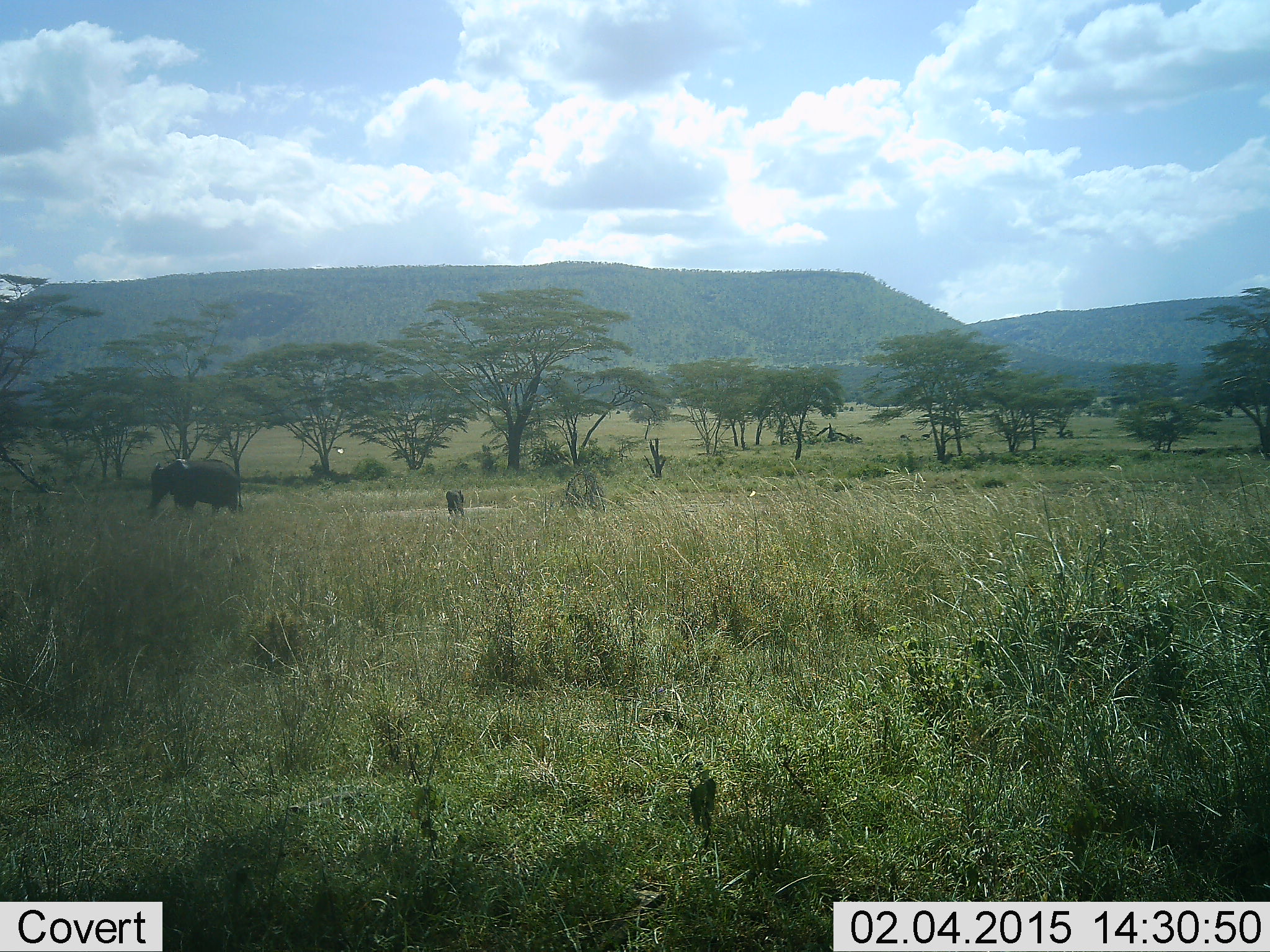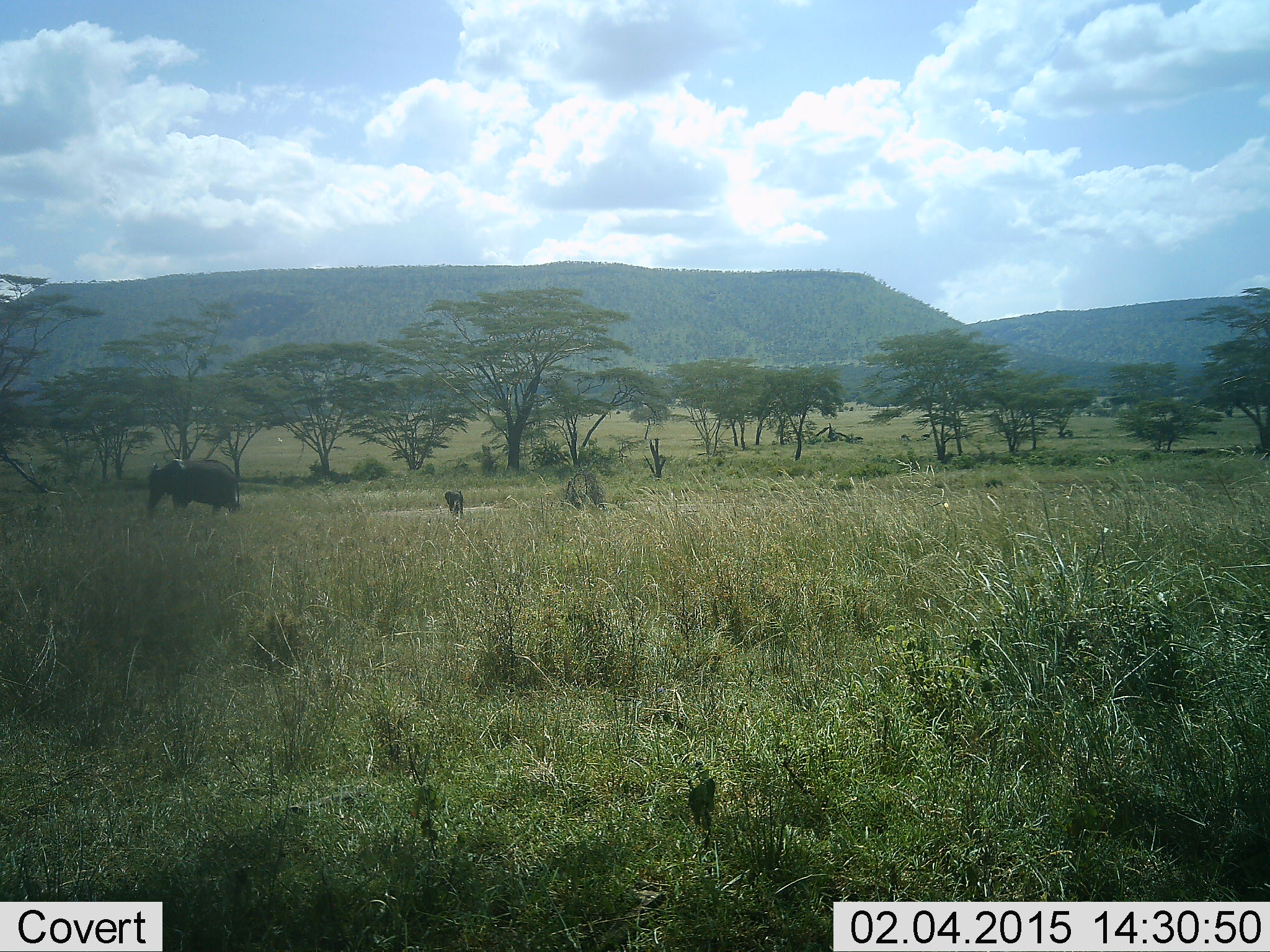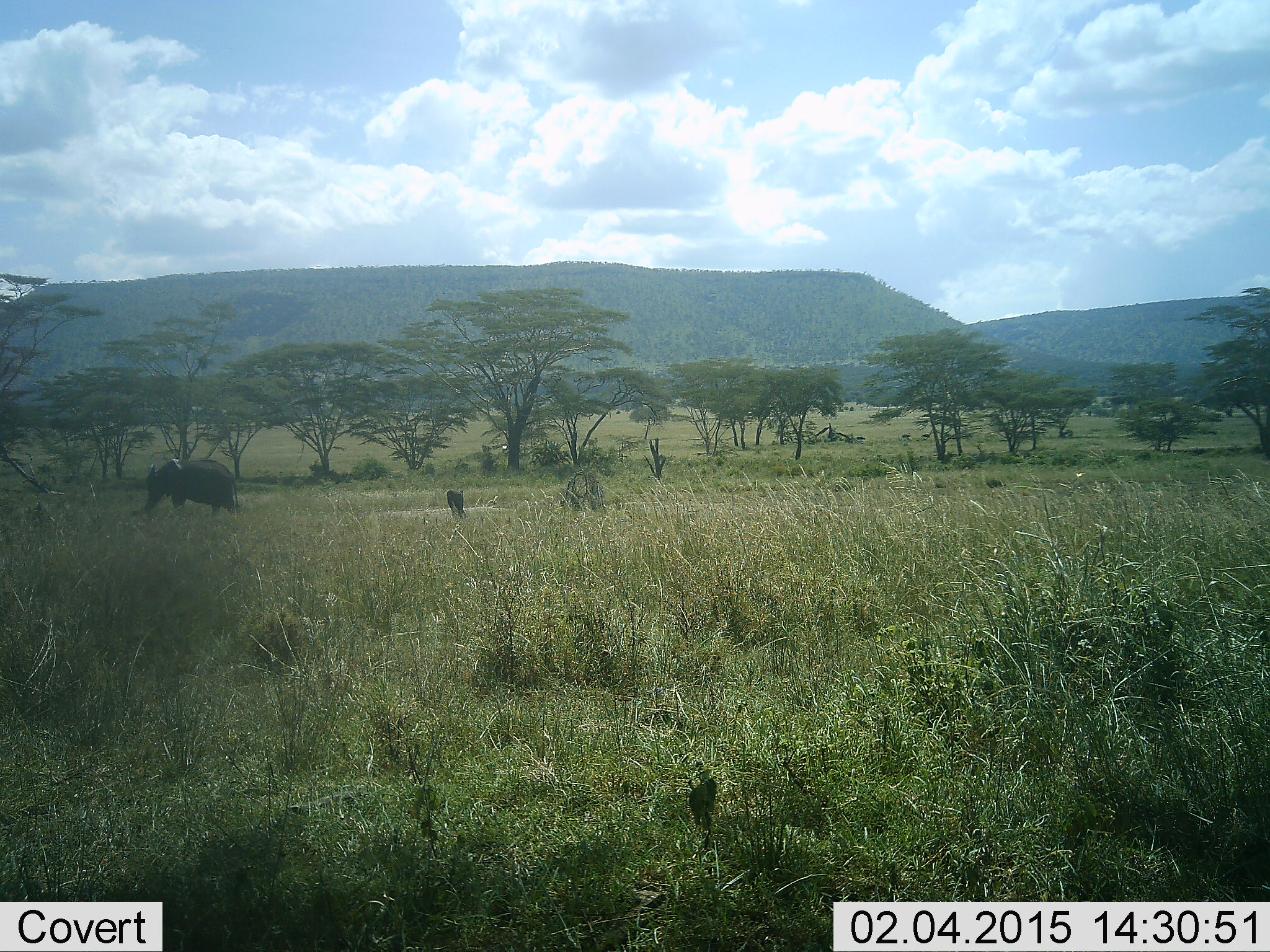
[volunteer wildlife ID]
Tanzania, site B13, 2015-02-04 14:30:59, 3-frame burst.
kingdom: Animalia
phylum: Chordata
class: Mammalia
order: Proboscidea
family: Elephantidae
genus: Loxodonta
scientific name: Loxodonta africana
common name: african bush elephant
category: elephant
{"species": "elephant (african bush elephant) (Loxodonta africana)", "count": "1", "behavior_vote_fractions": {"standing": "55%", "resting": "0%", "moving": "55%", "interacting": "0%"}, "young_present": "45%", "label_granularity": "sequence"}